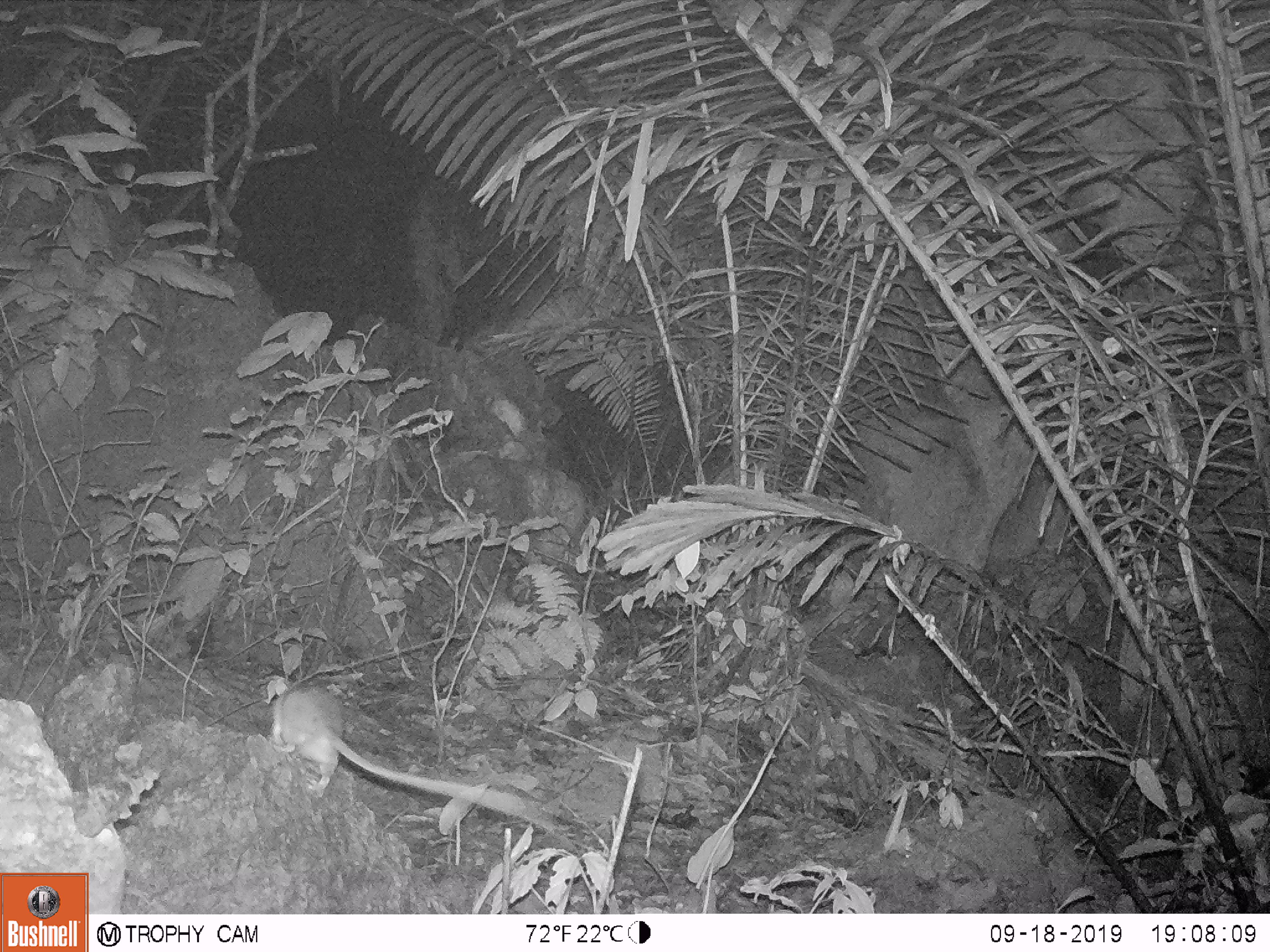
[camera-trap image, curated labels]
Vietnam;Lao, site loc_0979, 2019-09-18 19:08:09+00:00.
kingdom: Animalia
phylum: Chordata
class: Mammalia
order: Rodentia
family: Muridae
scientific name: Muridae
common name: old-world mice and rats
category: unidentified murid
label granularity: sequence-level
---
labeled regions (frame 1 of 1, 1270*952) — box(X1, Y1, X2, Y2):
unidentified murid: box(269, 679, 582, 857)